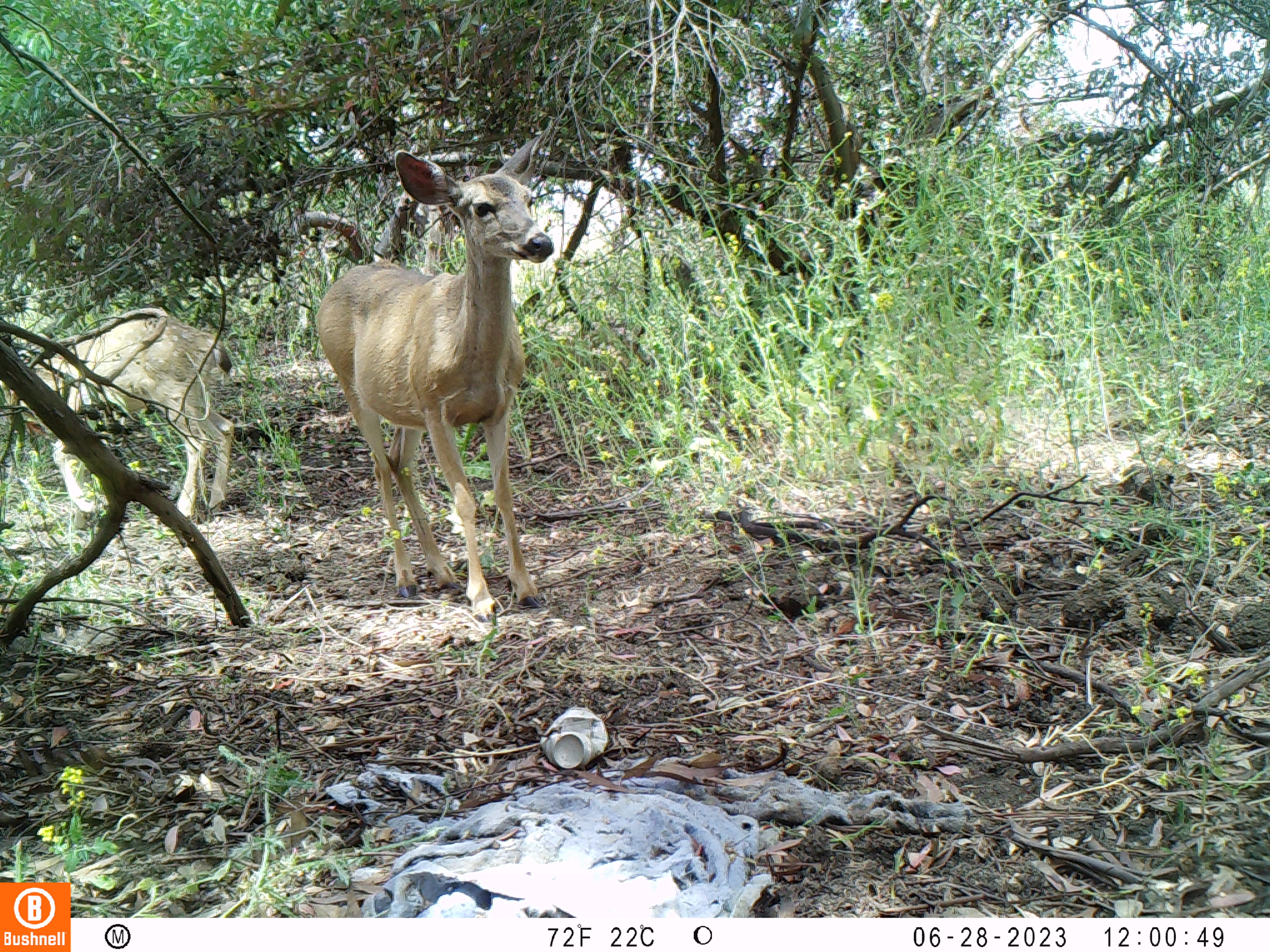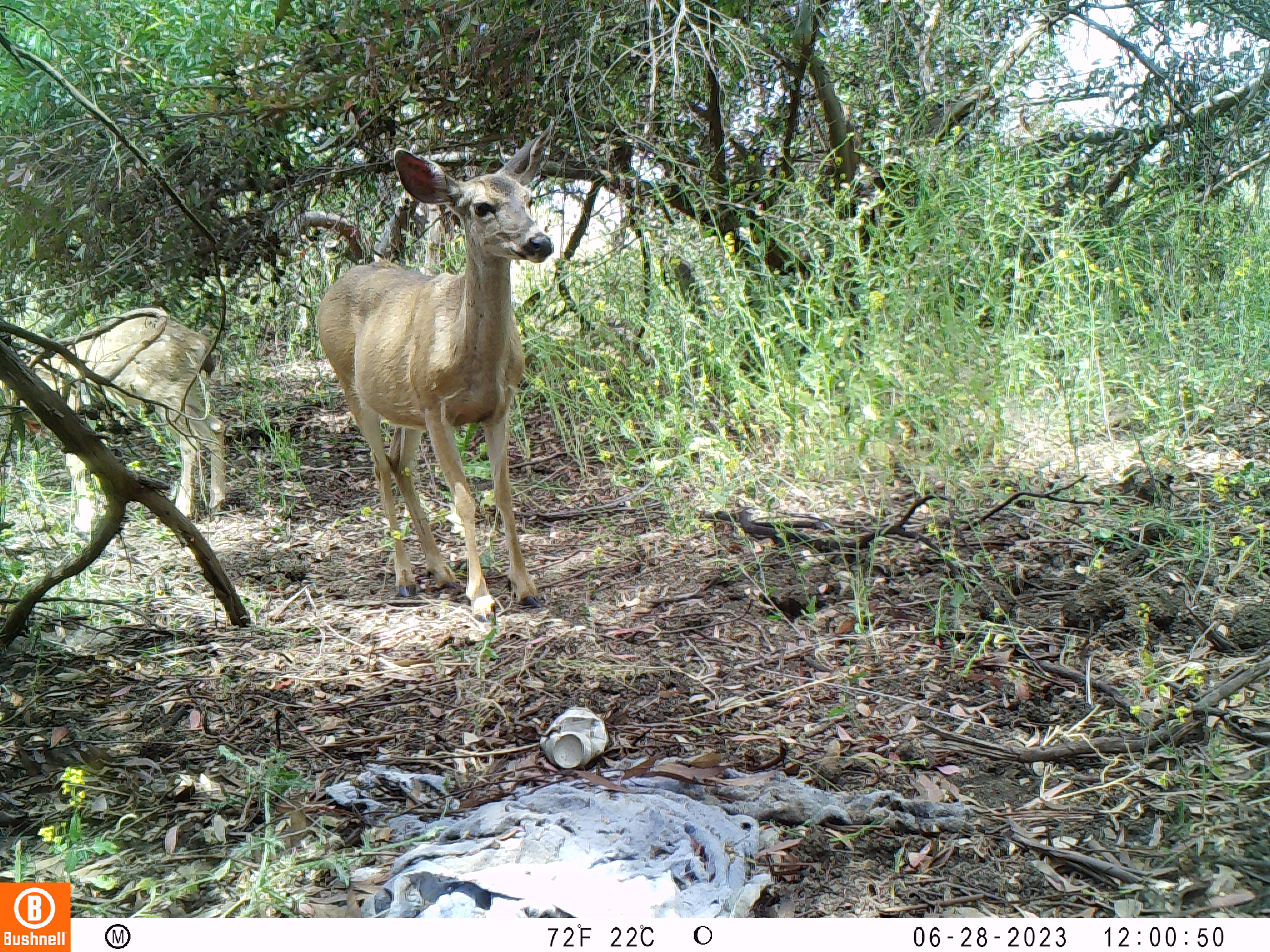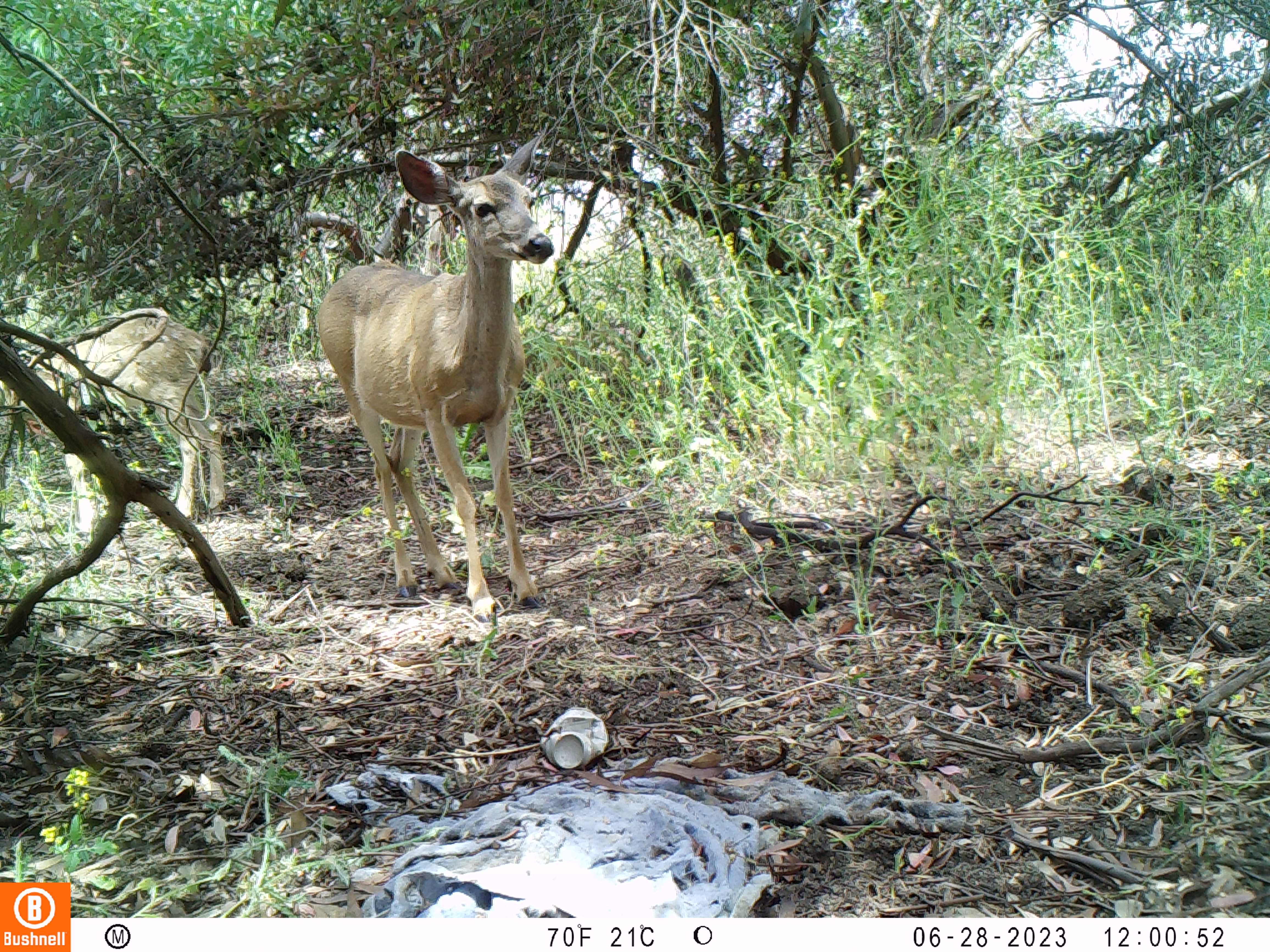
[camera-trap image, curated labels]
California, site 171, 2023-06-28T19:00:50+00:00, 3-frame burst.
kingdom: Animalia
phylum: Chordata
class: Mammalia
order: Artiodactyla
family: Cervidae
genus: Odocoileus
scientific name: Odocoileus hemionus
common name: mule deer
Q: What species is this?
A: Mule deer (Odocoileus hemionus).